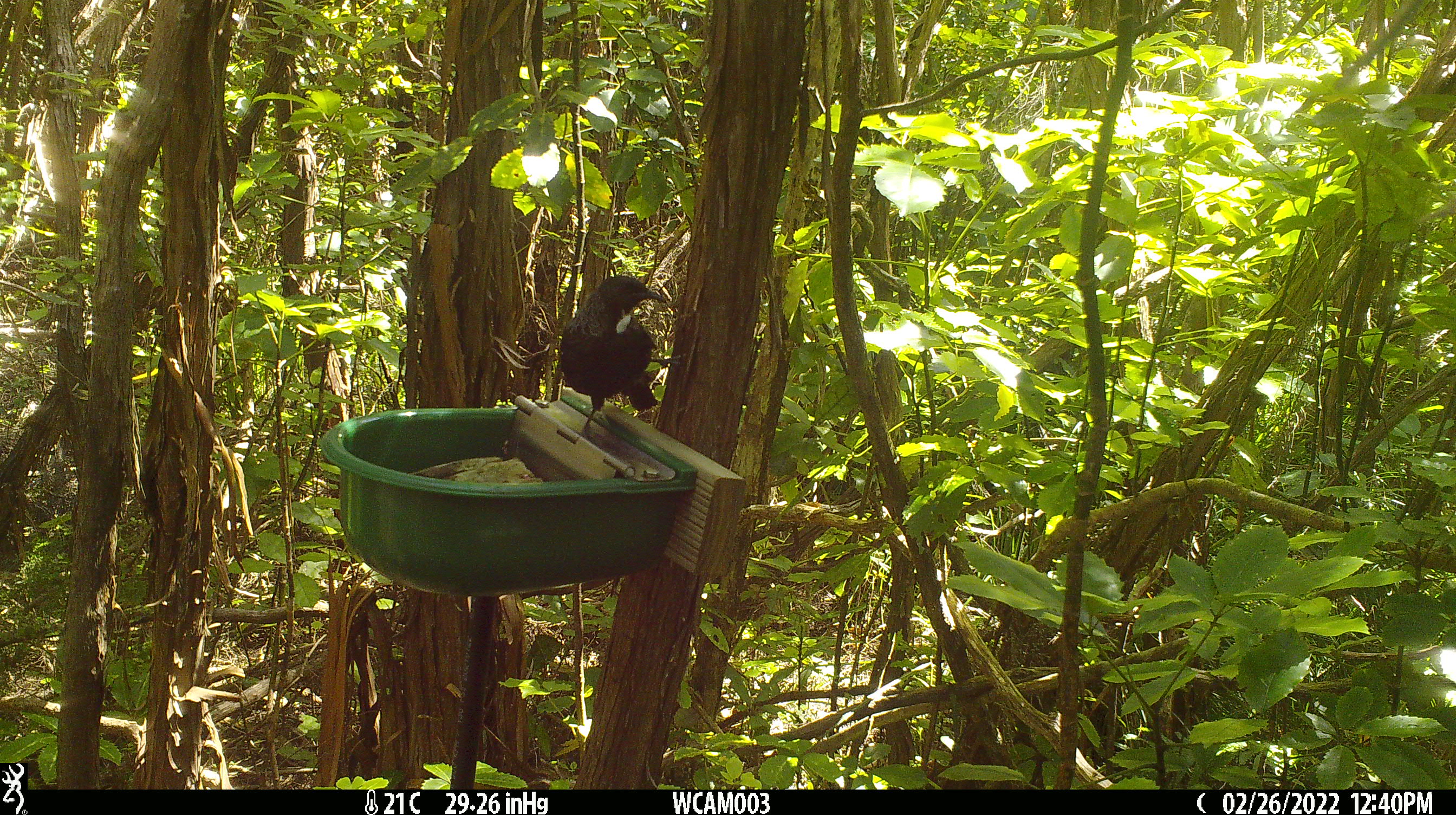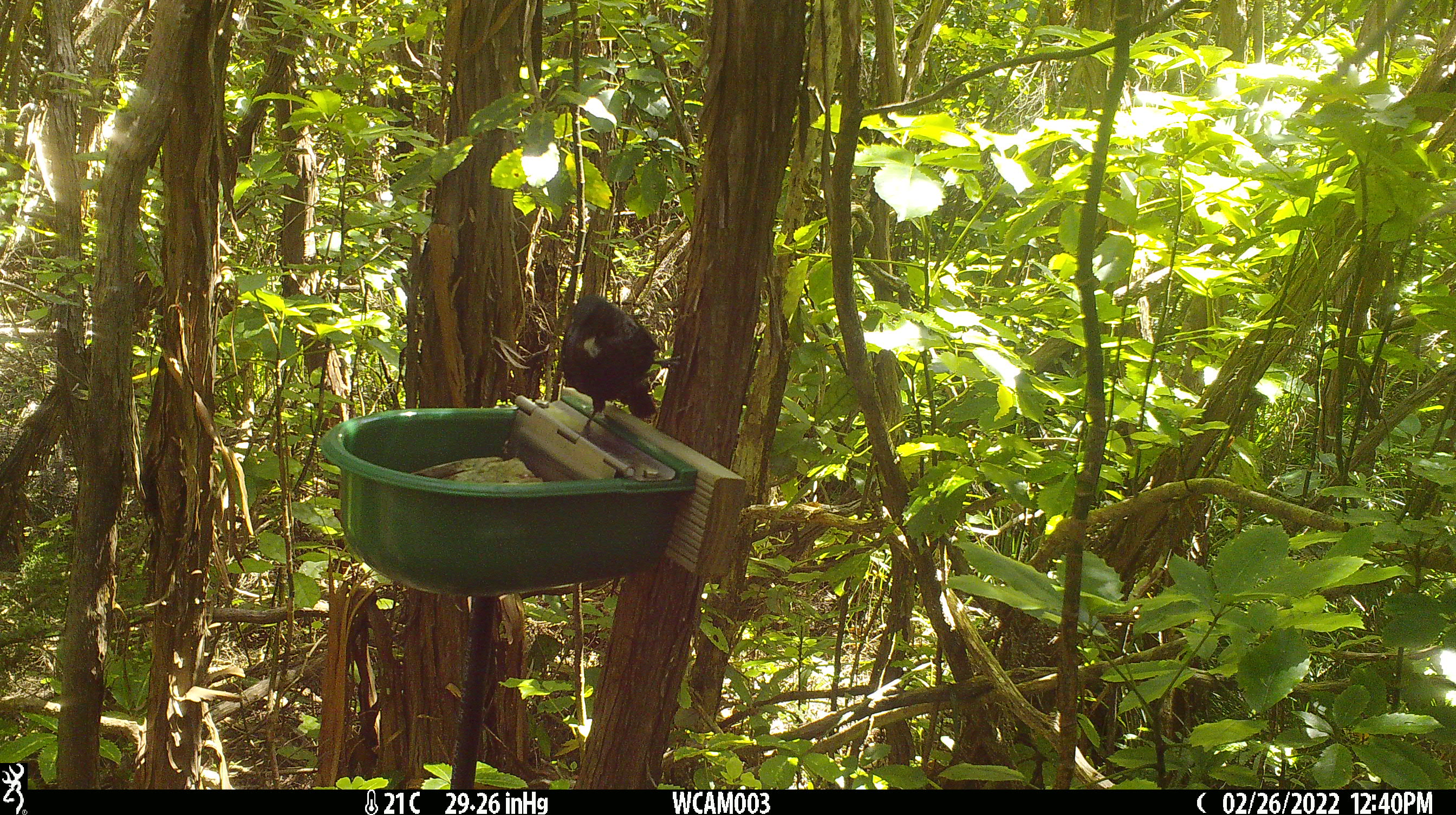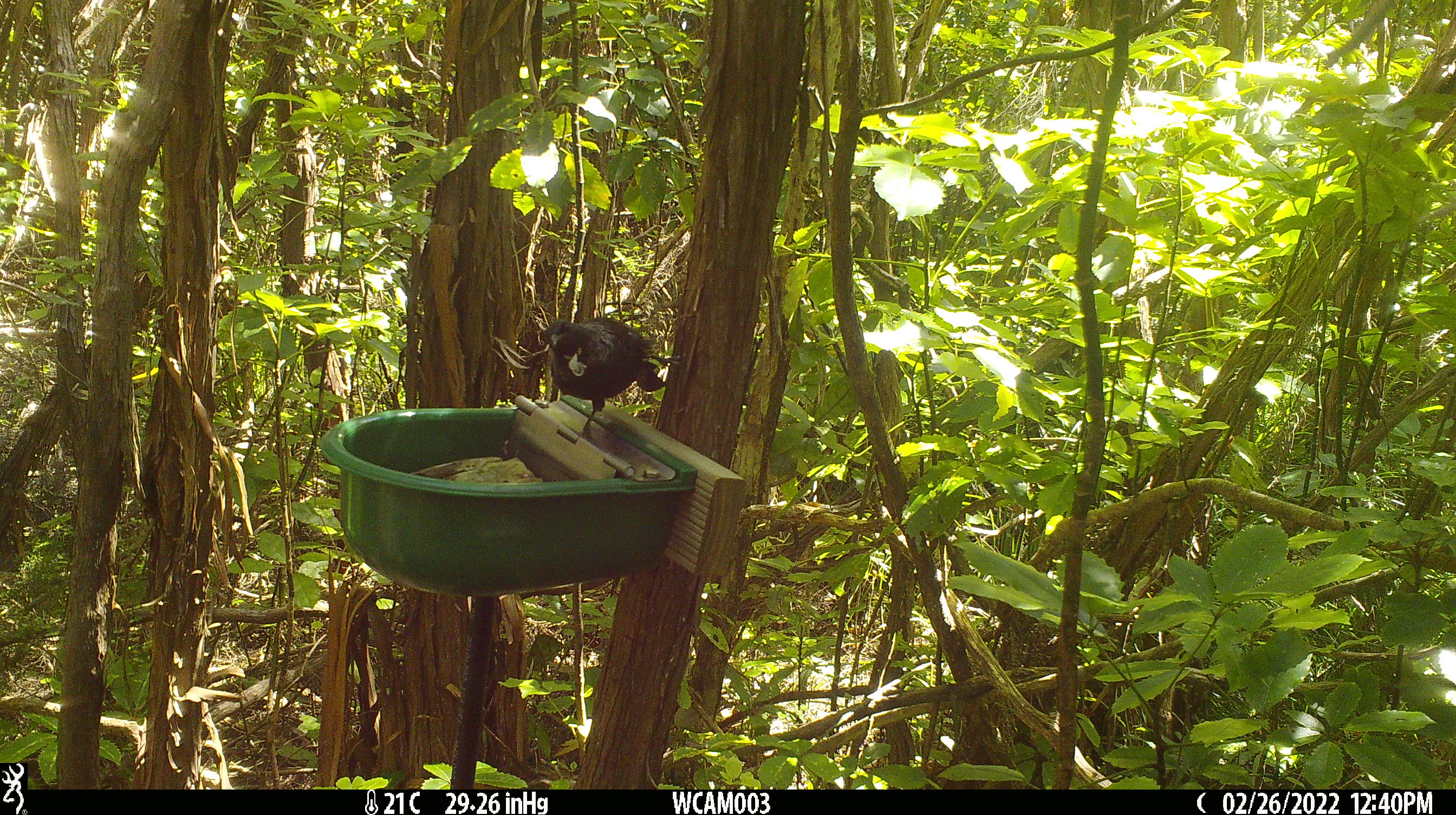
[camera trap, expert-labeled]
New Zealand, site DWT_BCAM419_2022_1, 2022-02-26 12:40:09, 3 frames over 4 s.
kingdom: Animalia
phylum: Chordata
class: Aves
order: Passeriformes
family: Meliphagidae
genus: Prosthemadera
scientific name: Prosthemadera novaeseelandiae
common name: tui